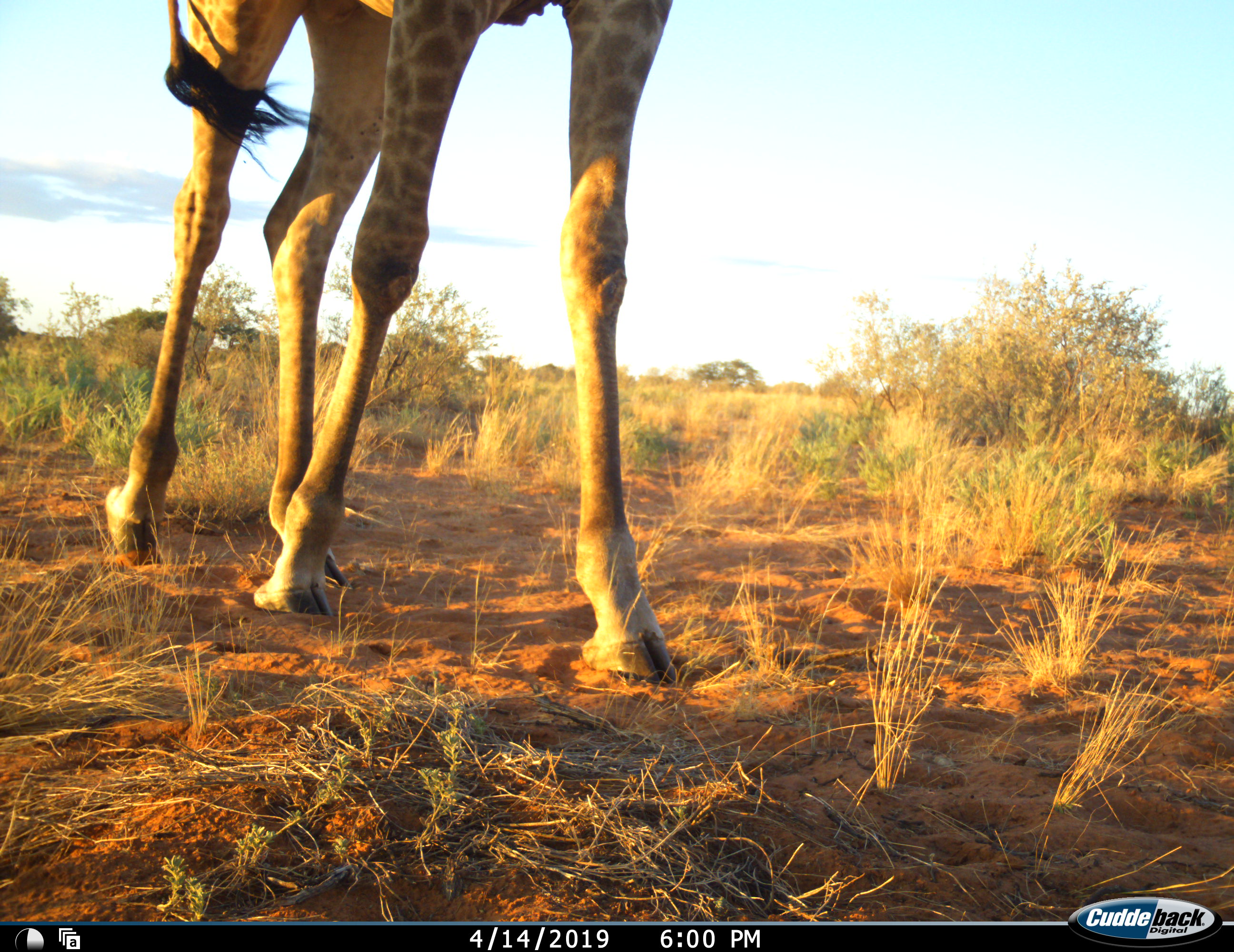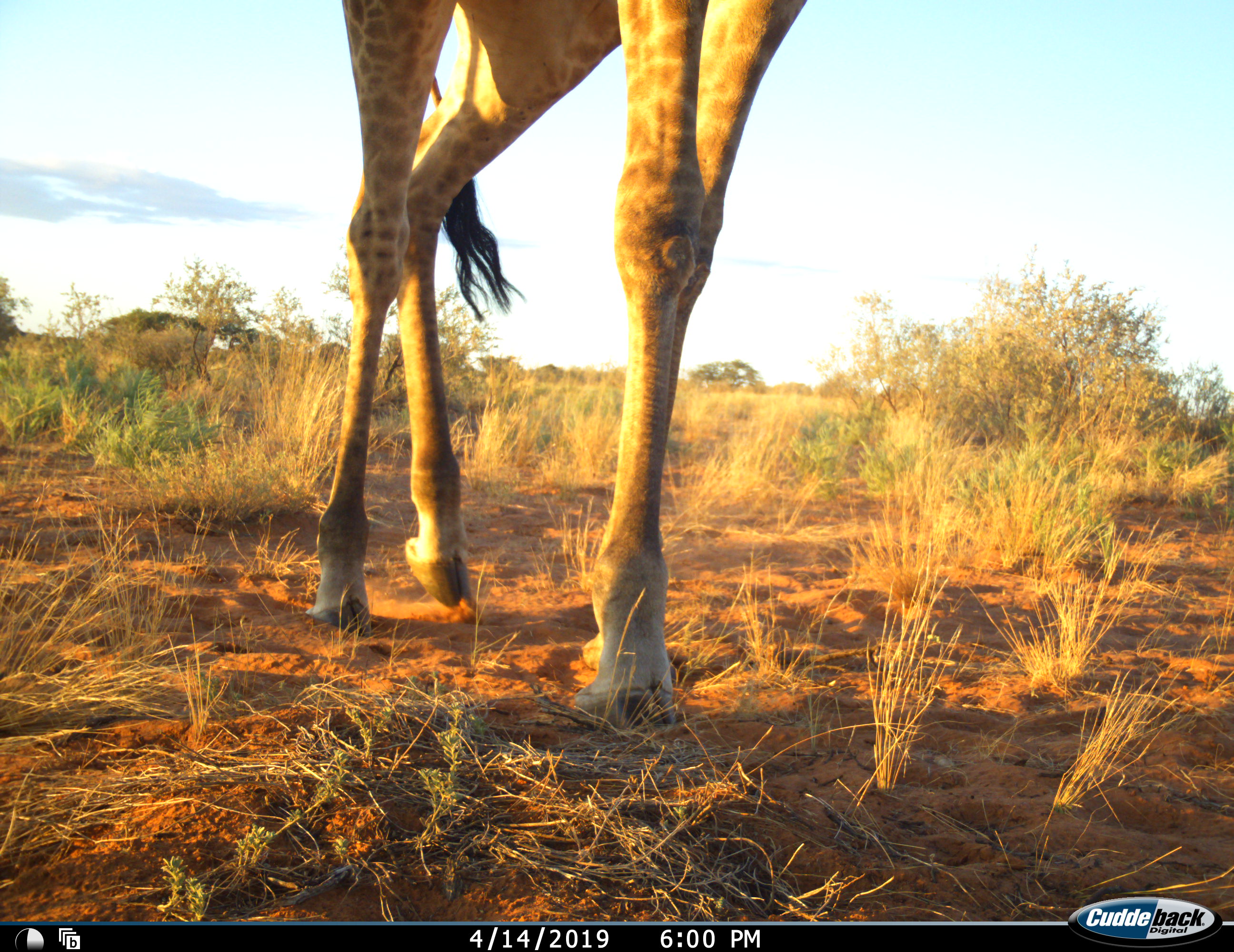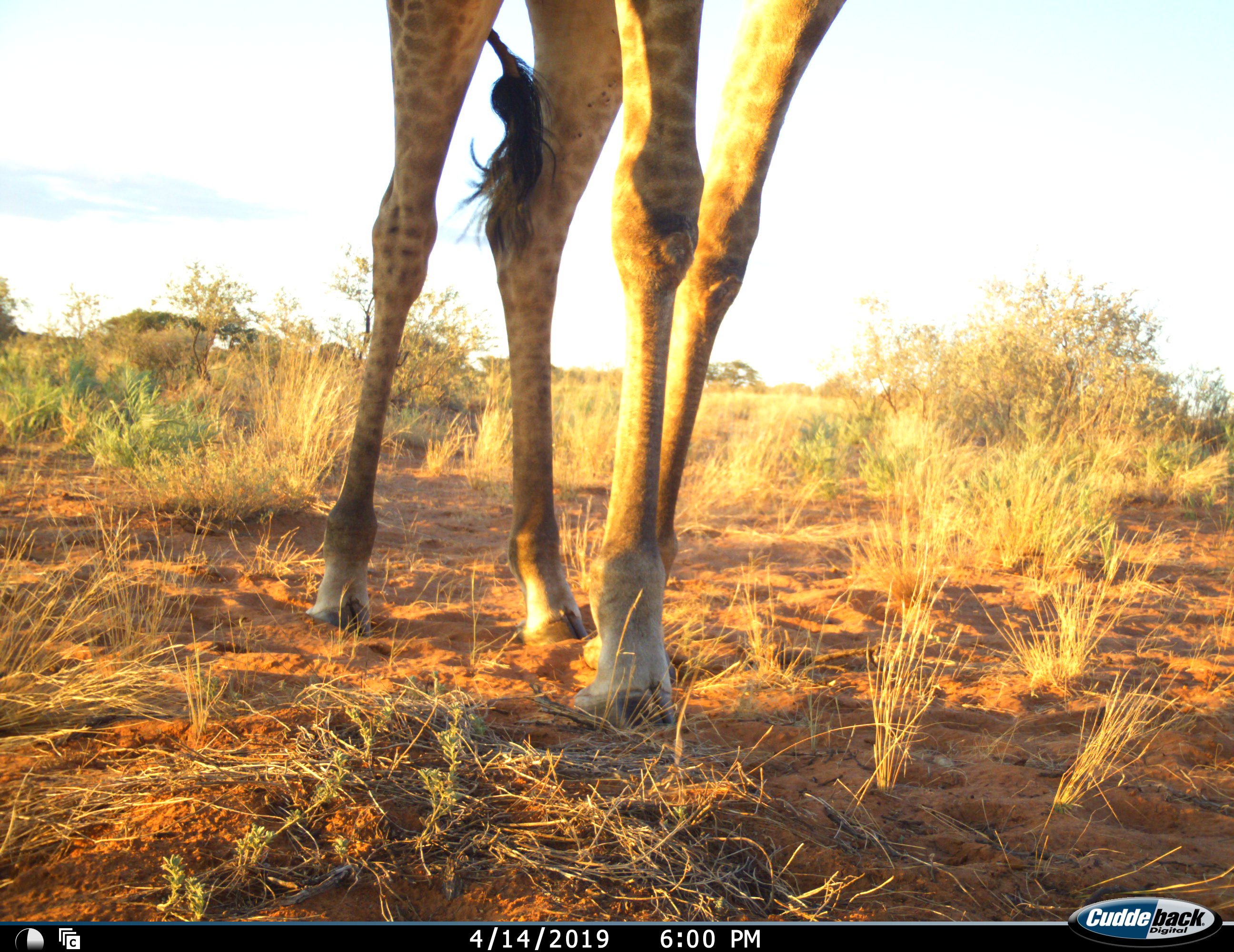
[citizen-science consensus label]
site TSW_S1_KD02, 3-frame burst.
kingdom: Animalia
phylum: Chordata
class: Mammalia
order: Artiodactyla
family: Giraffidae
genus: Giraffa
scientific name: Giraffa camelopardalis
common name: giraffe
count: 1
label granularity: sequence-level